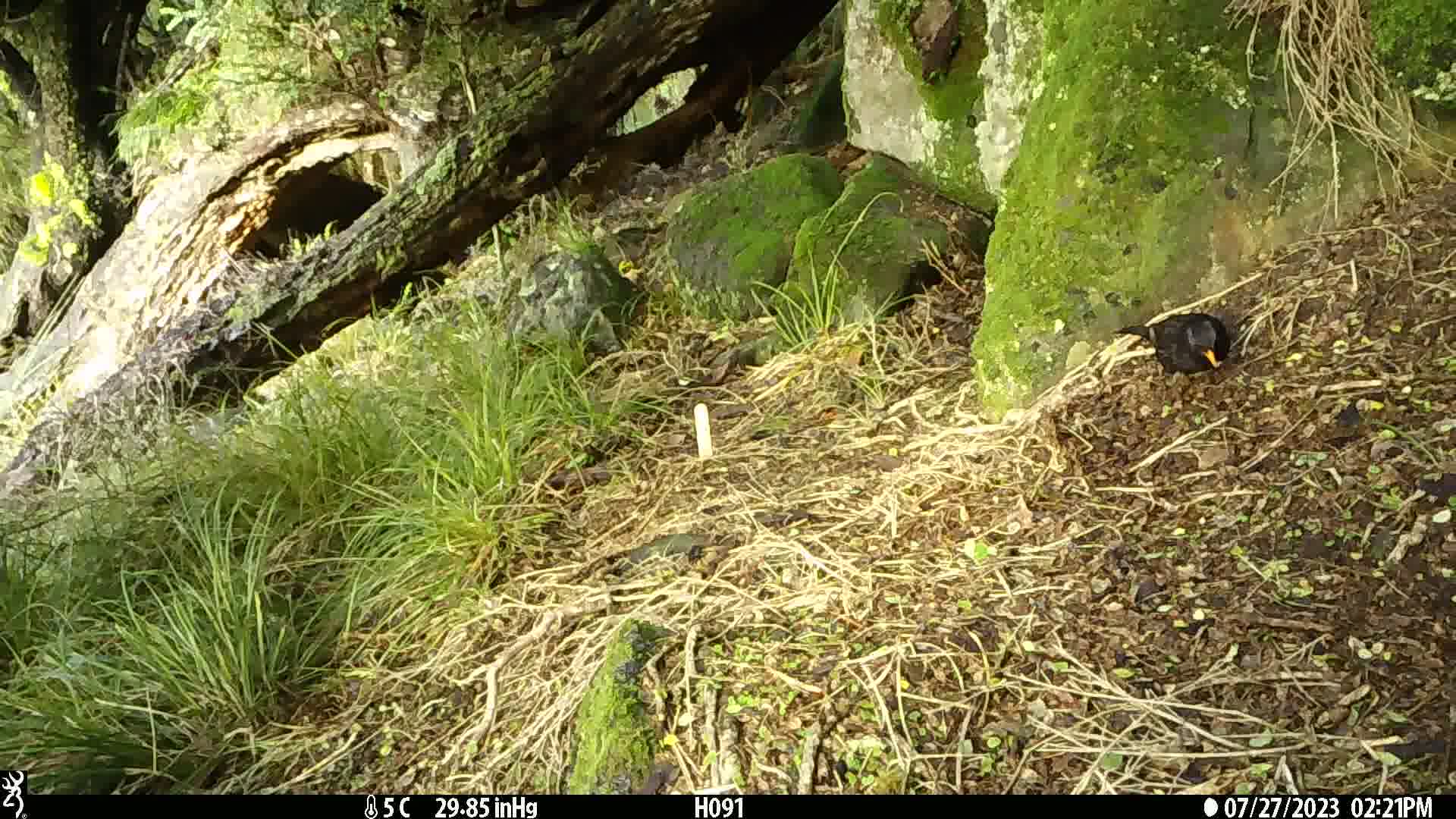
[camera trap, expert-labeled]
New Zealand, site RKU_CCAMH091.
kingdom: Animalia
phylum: Chordata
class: Aves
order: Passeriformes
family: Turdidae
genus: Turdus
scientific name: Turdus merula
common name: eurasian blackbird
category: blackbird